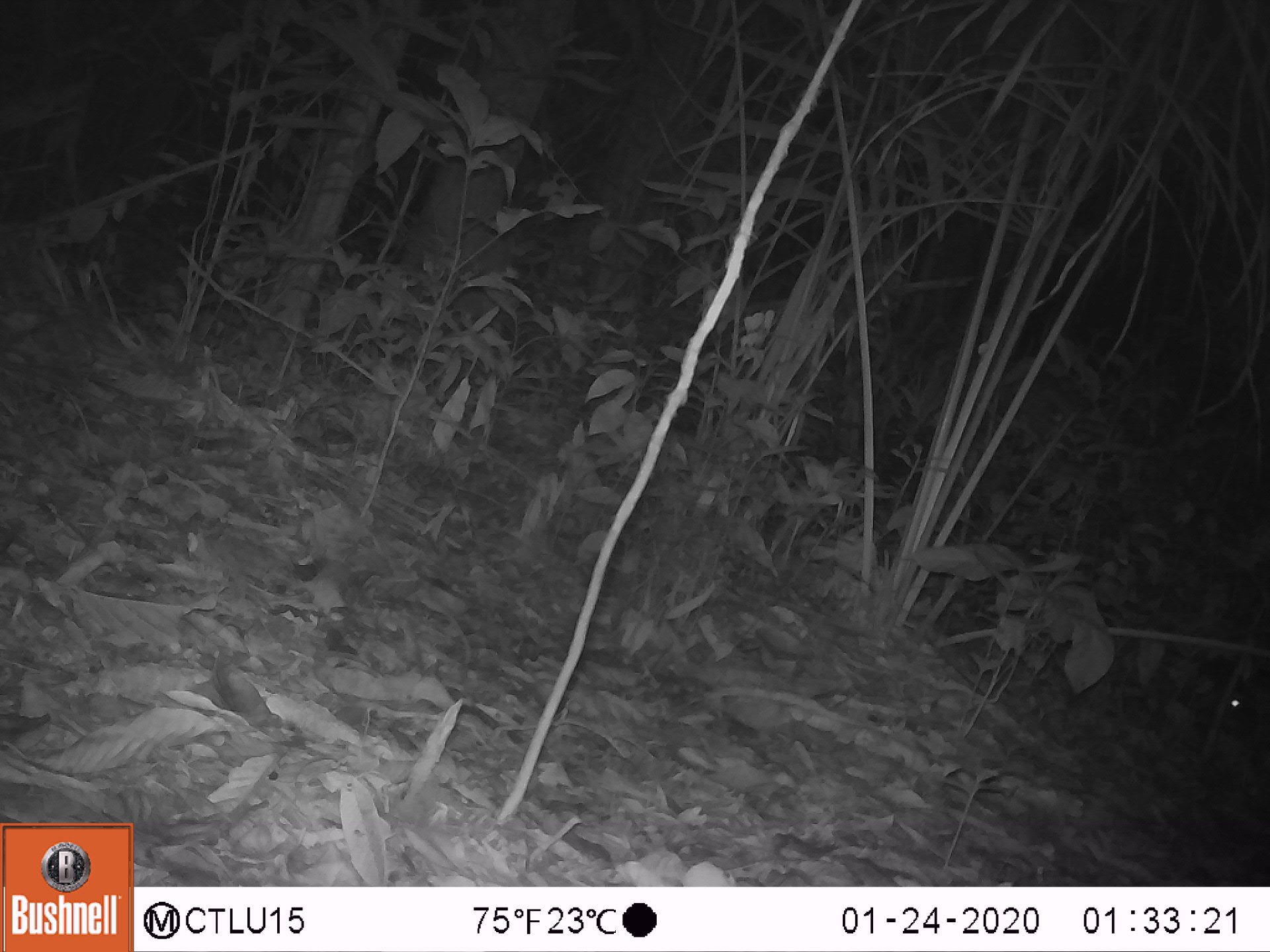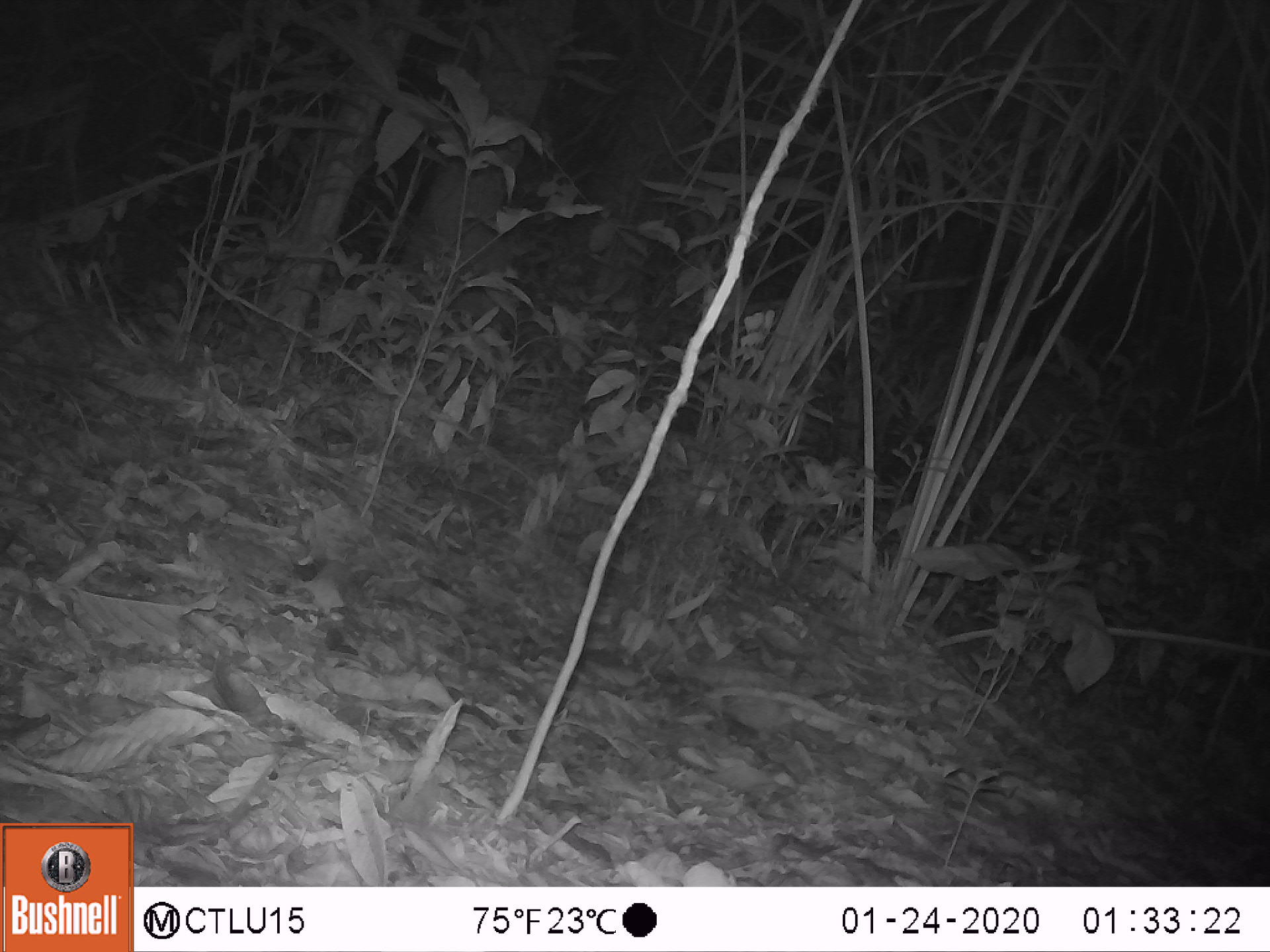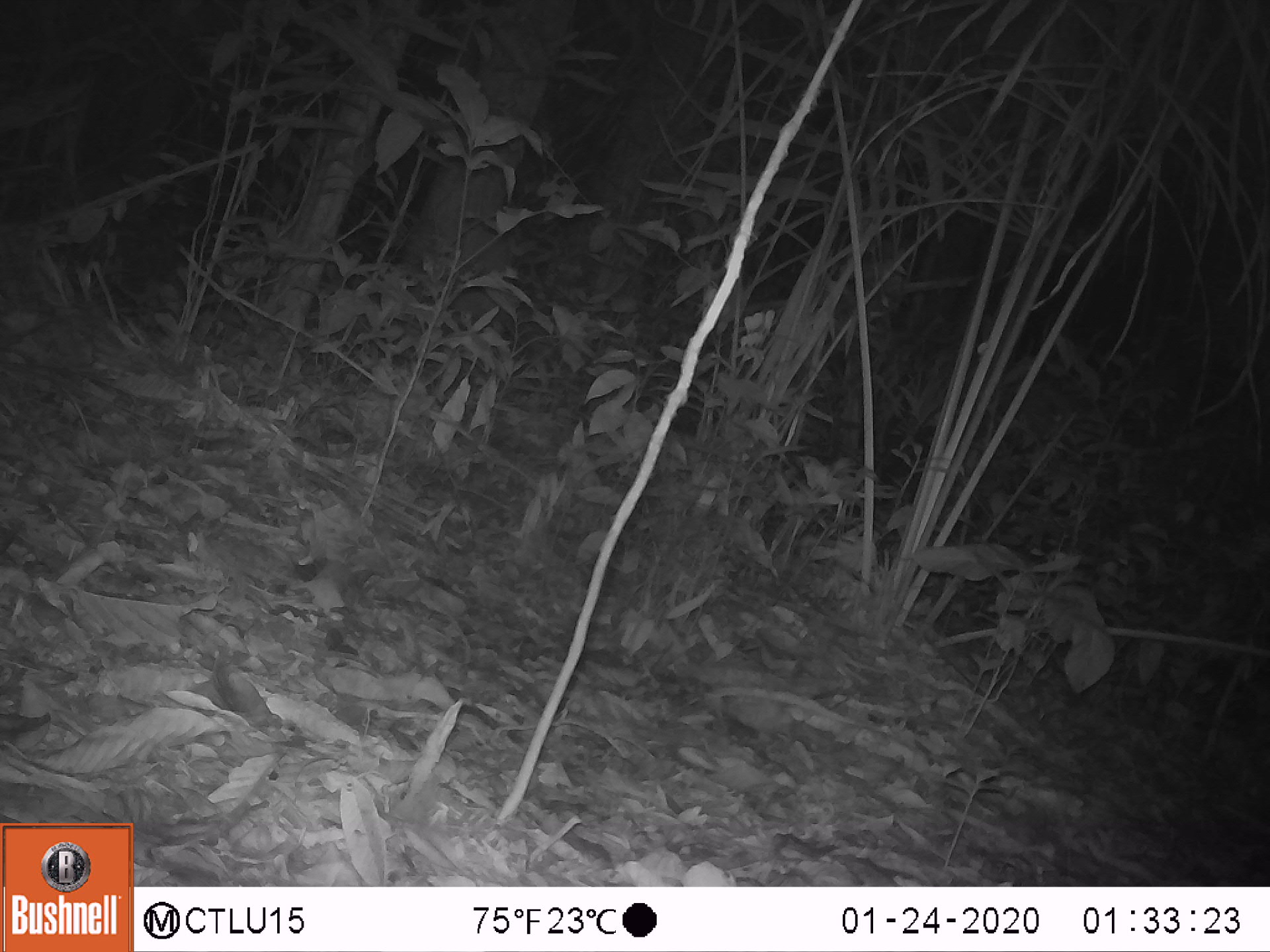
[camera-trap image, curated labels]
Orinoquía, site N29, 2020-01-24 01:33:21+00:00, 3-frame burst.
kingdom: Animalia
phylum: Chordata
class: Mammalia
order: Rodentia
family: Cuniculidae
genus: Cuniculus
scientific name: Cuniculus paca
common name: spotted paca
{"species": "spotted paca (Cuniculus paca)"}